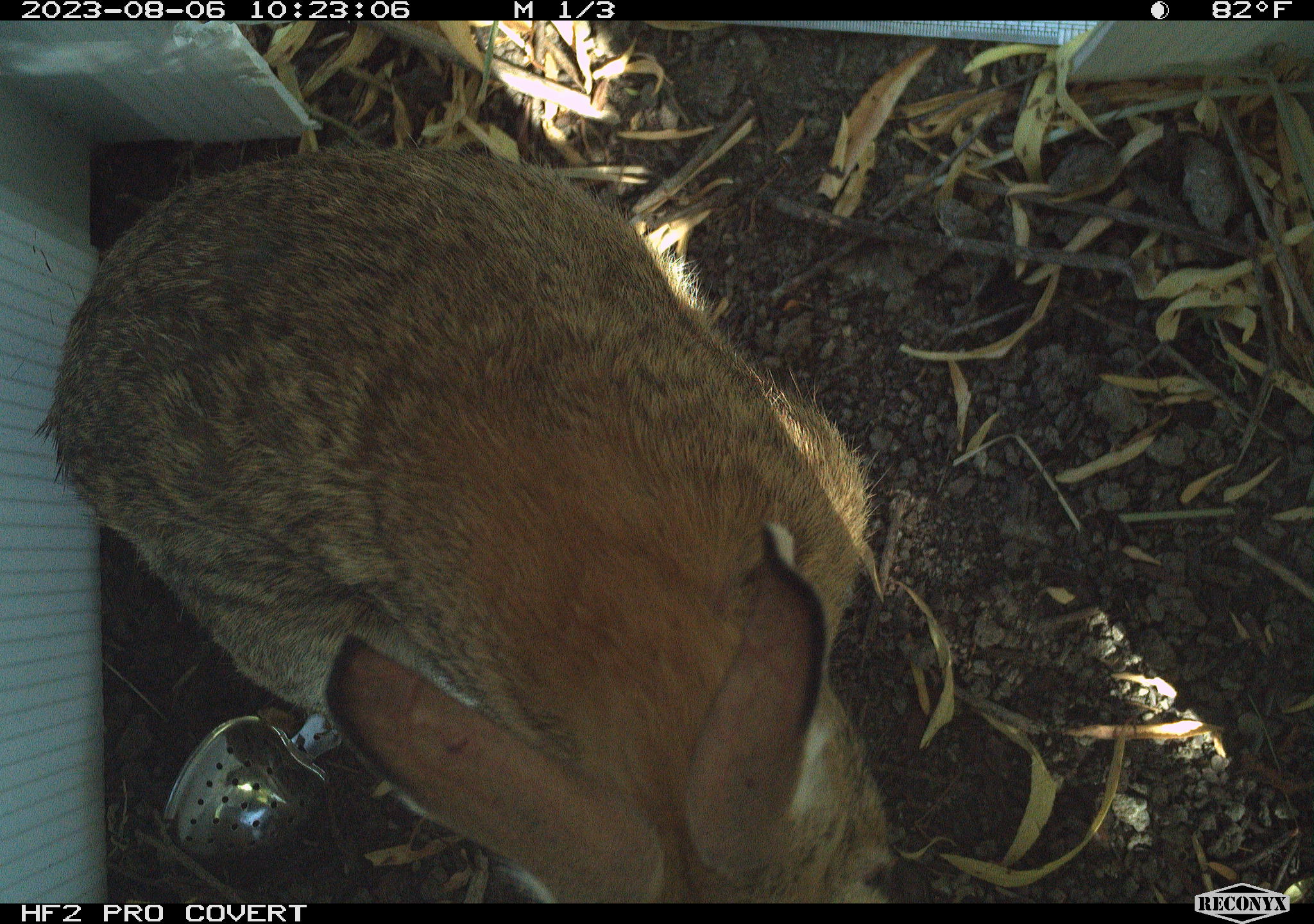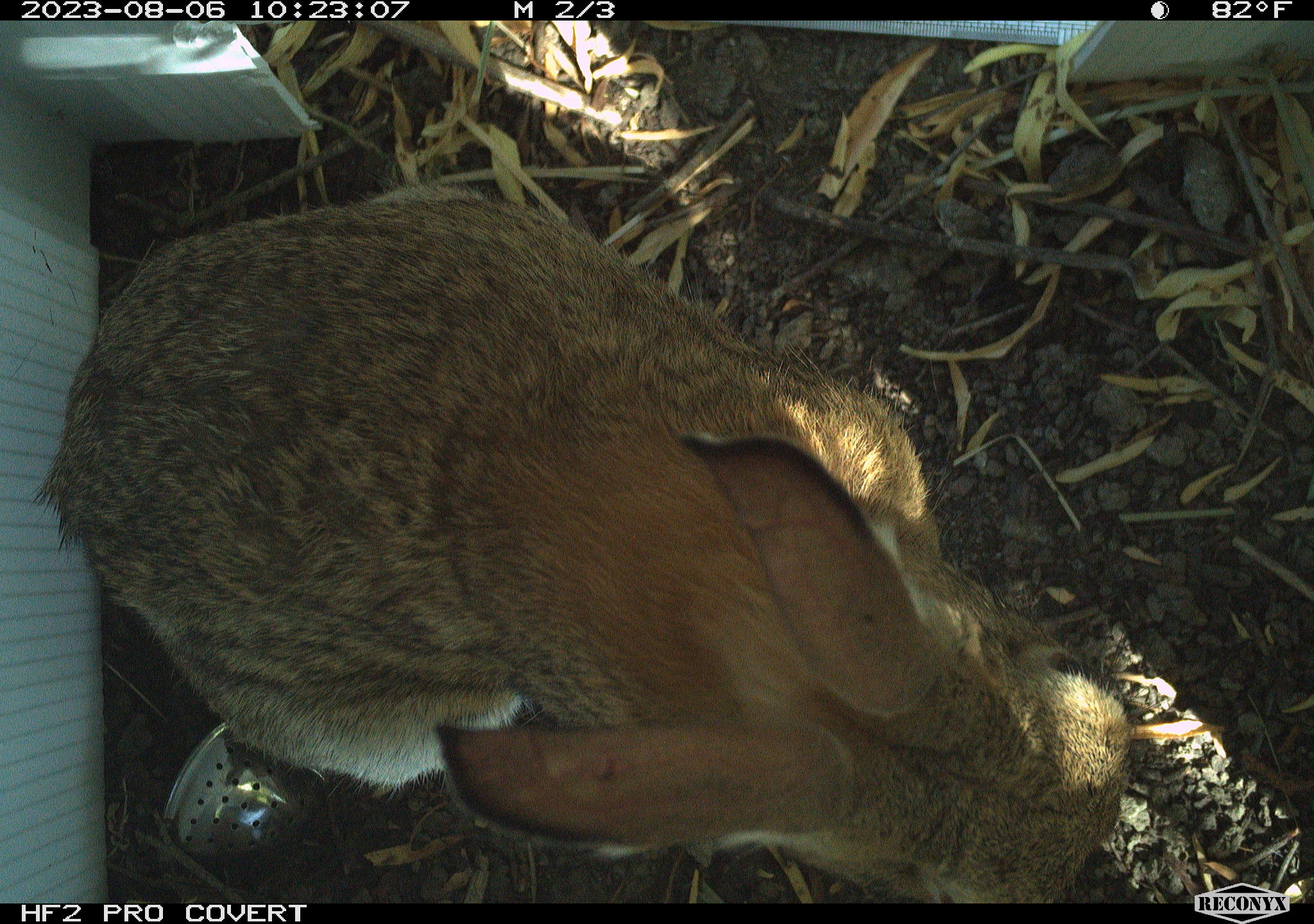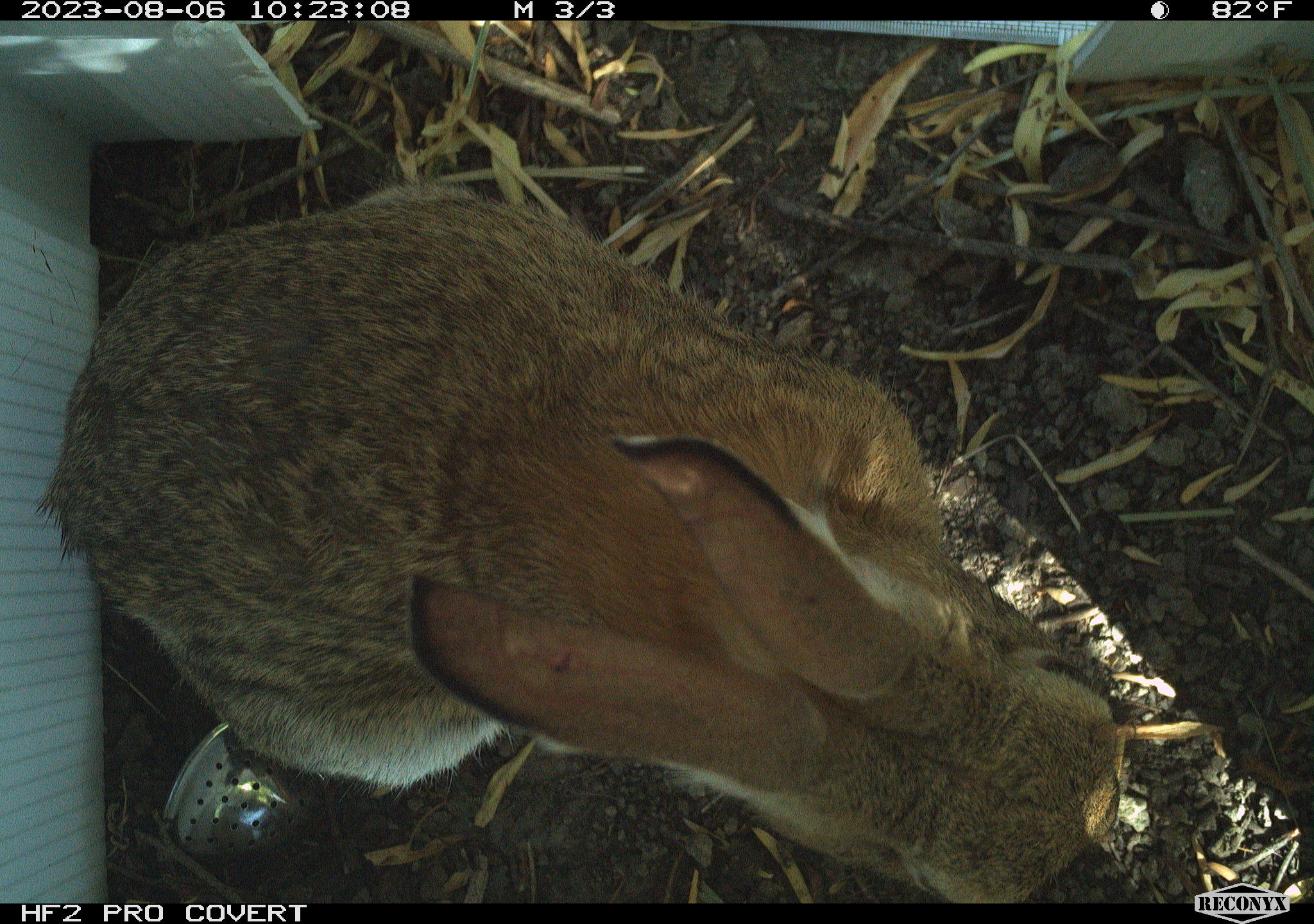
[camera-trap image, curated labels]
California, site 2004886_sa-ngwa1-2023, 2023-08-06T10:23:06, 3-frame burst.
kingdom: Animalia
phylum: Chordata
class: Mammalia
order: Lagomorpha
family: Leporidae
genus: Sylvilagus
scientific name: Sylvilagus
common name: cottontail rabbits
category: sylvilagus species